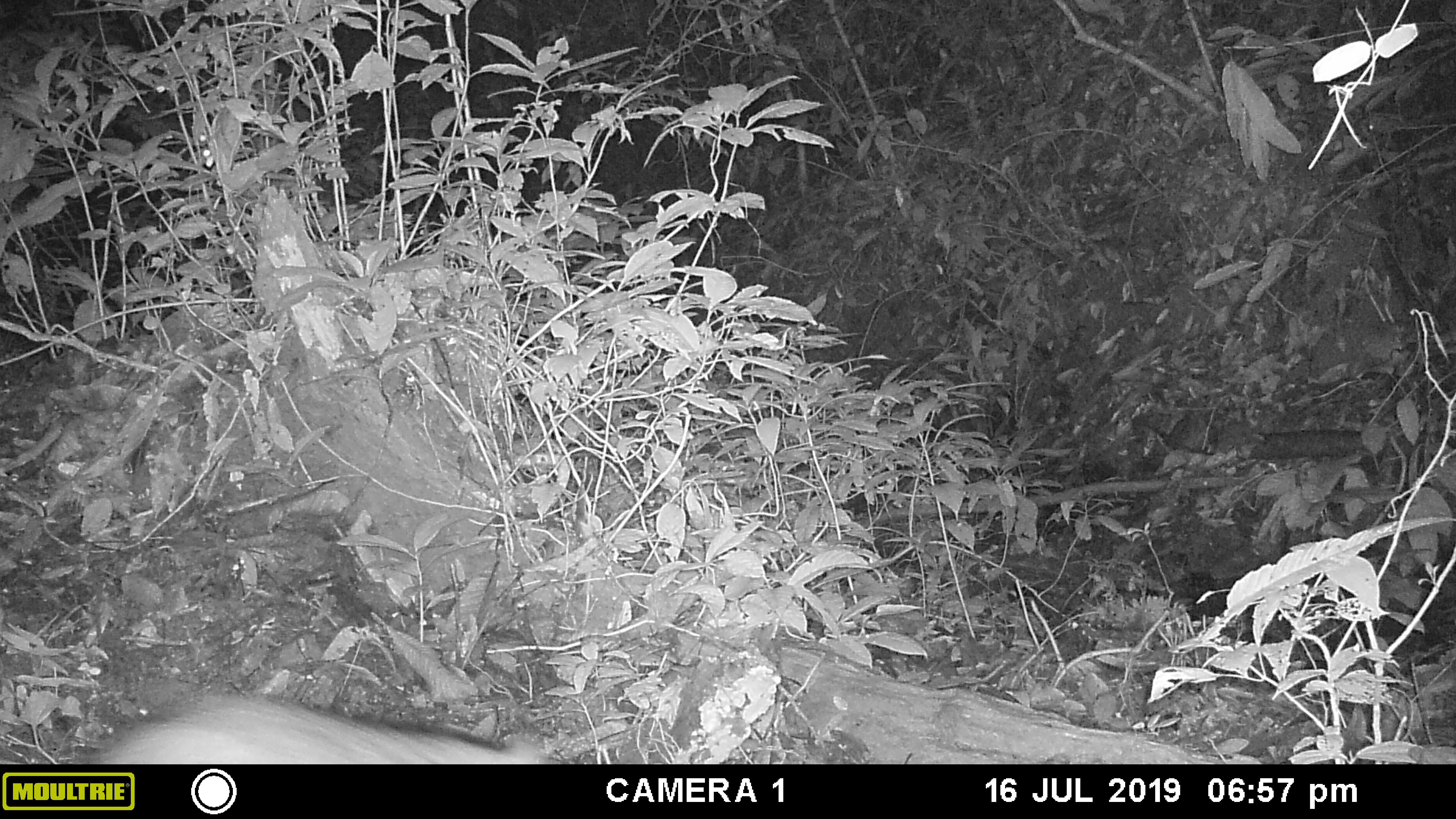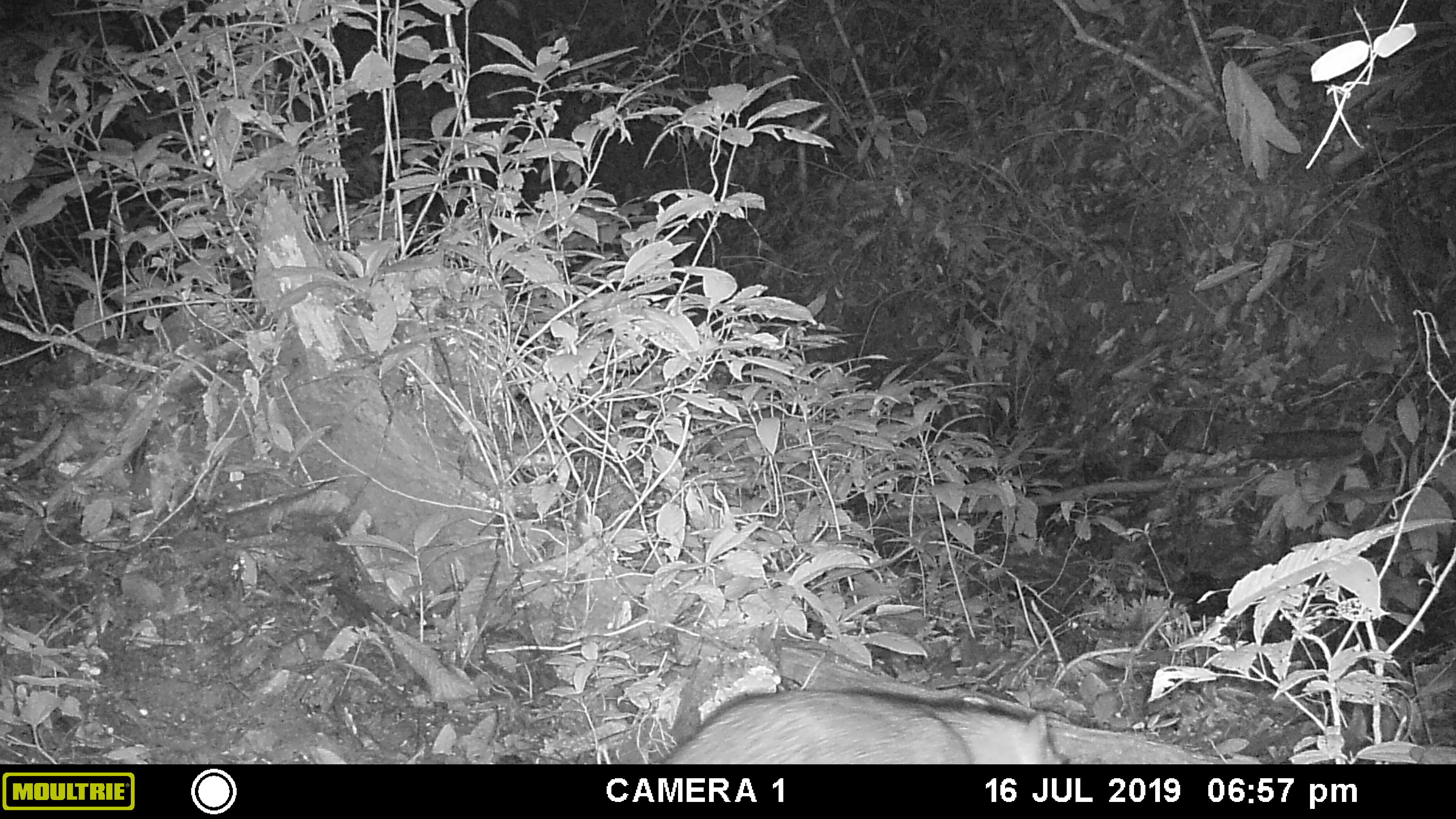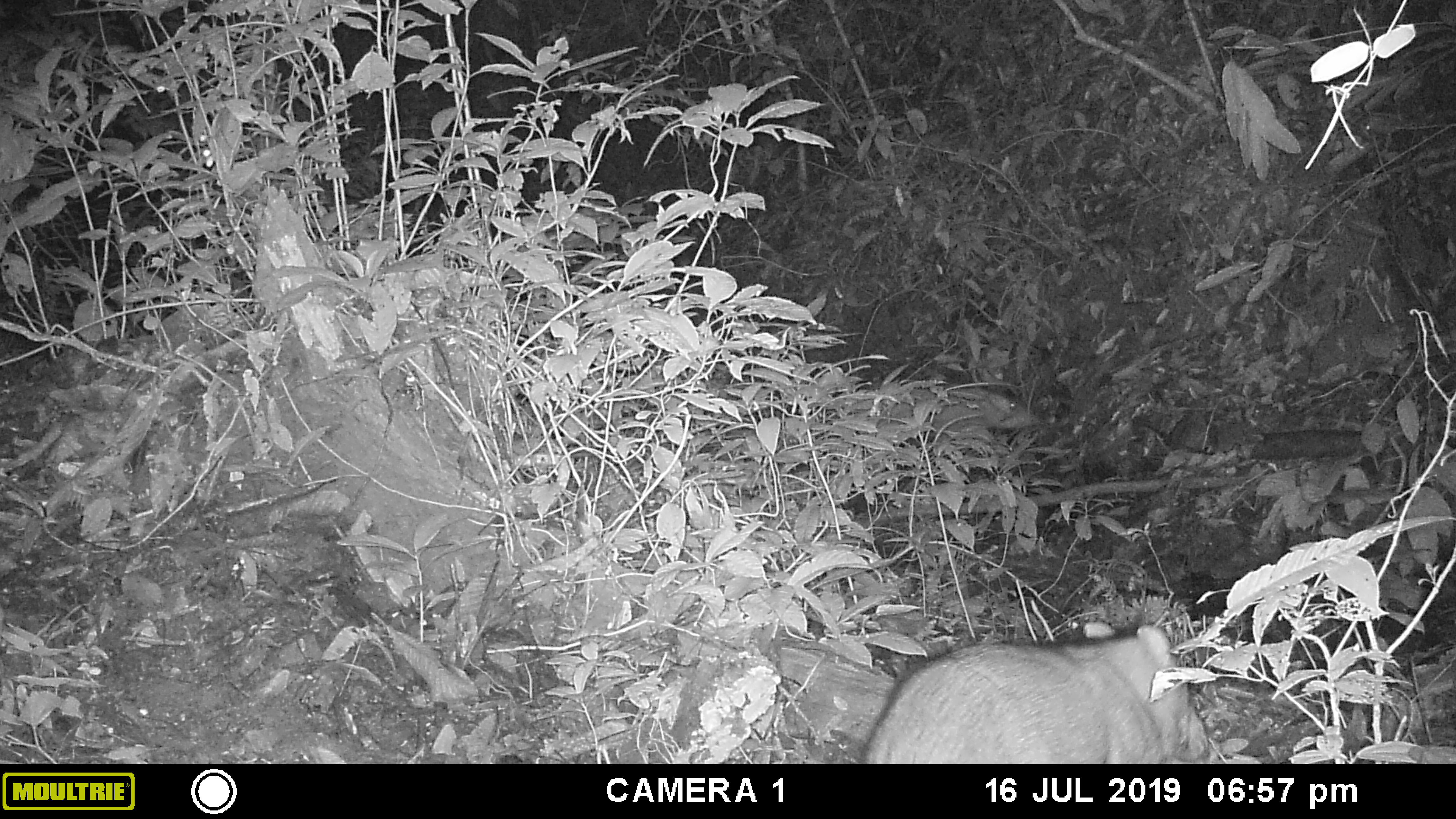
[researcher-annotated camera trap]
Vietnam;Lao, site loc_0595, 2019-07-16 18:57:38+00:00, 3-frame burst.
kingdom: Animalia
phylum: Chordata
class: Mammalia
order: Artiodactyla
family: Suidae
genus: Sus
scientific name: Sus scrofa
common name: eurasian wild pig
Eurasian wild pig (Sus scrofa). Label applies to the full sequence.